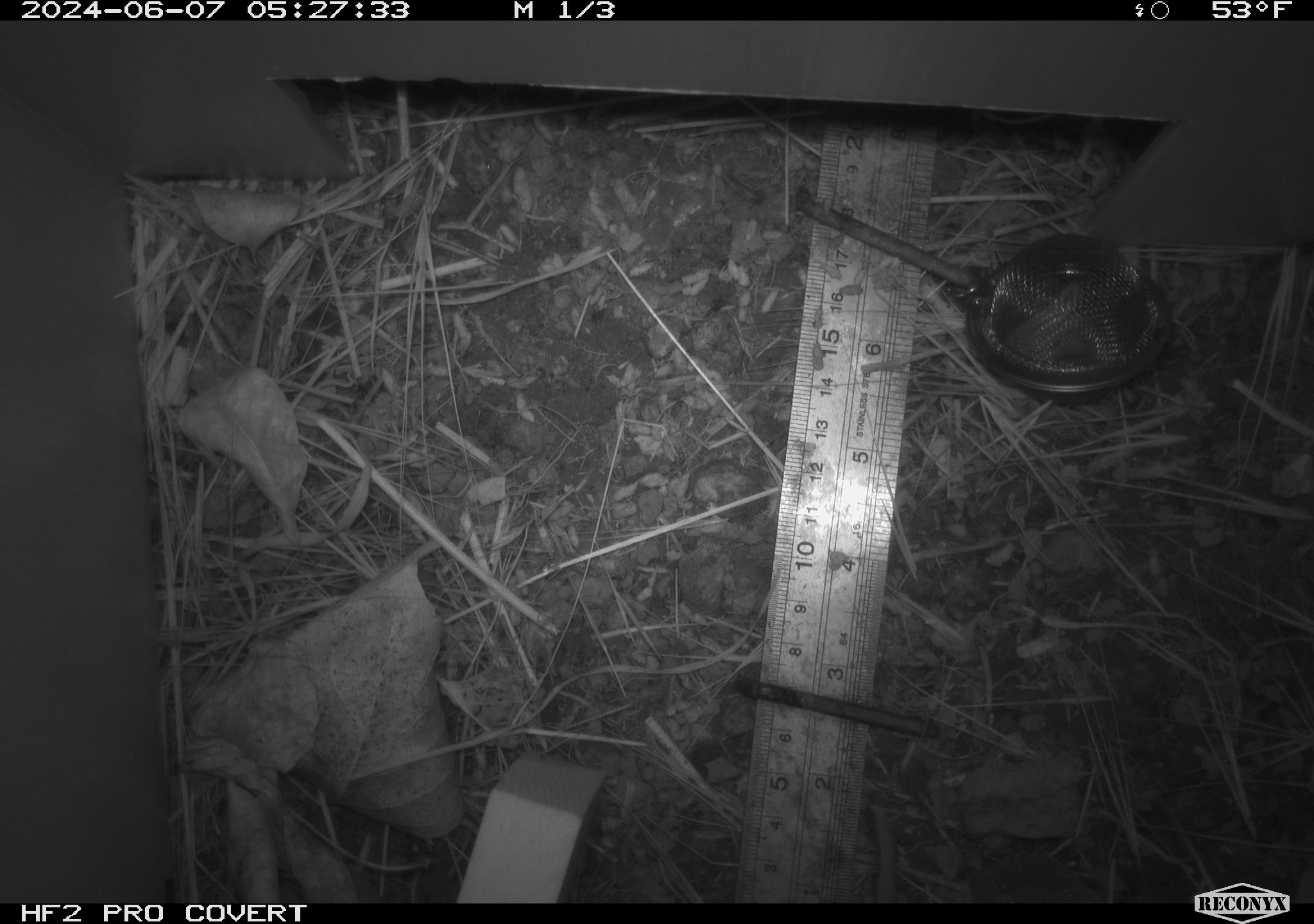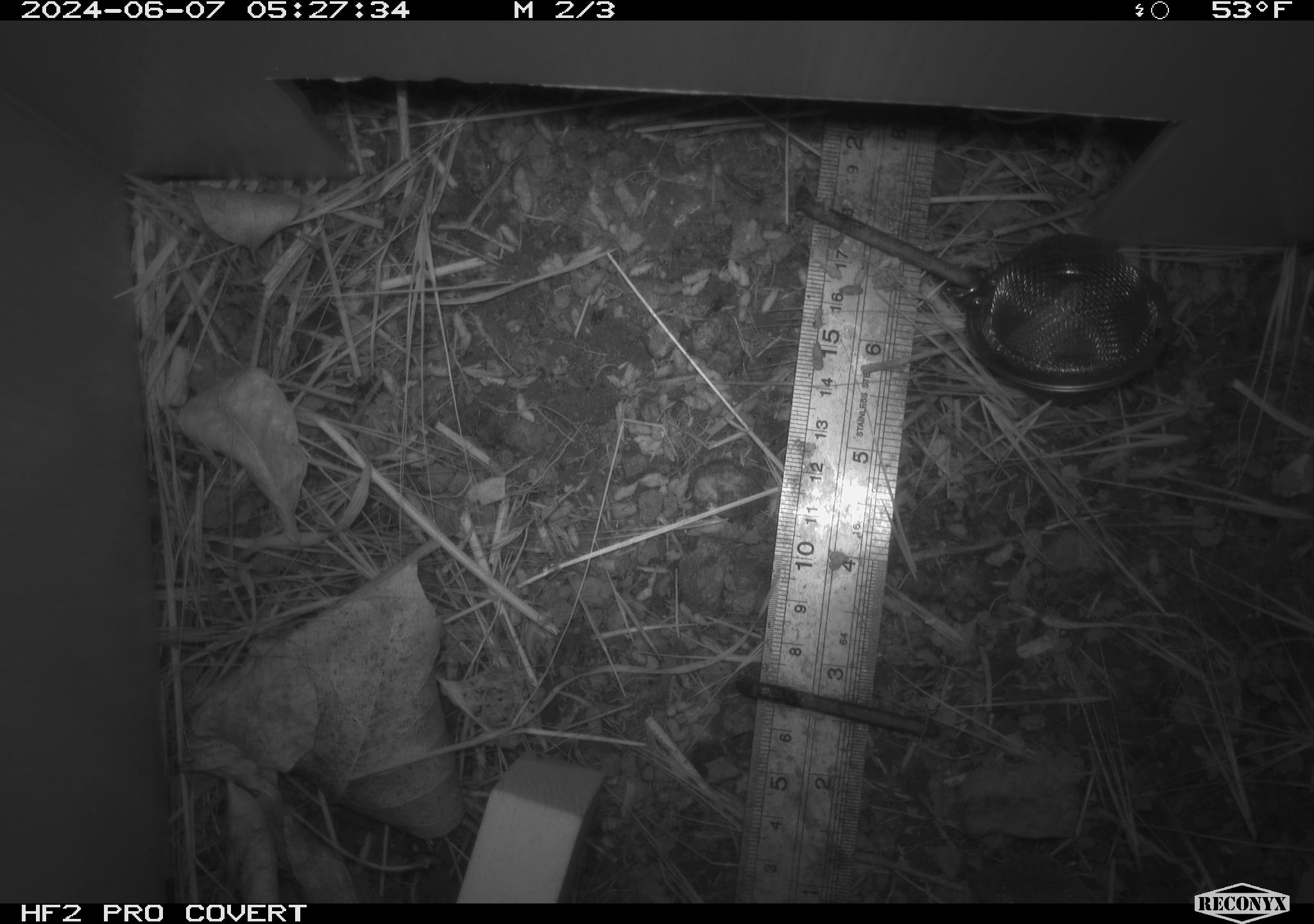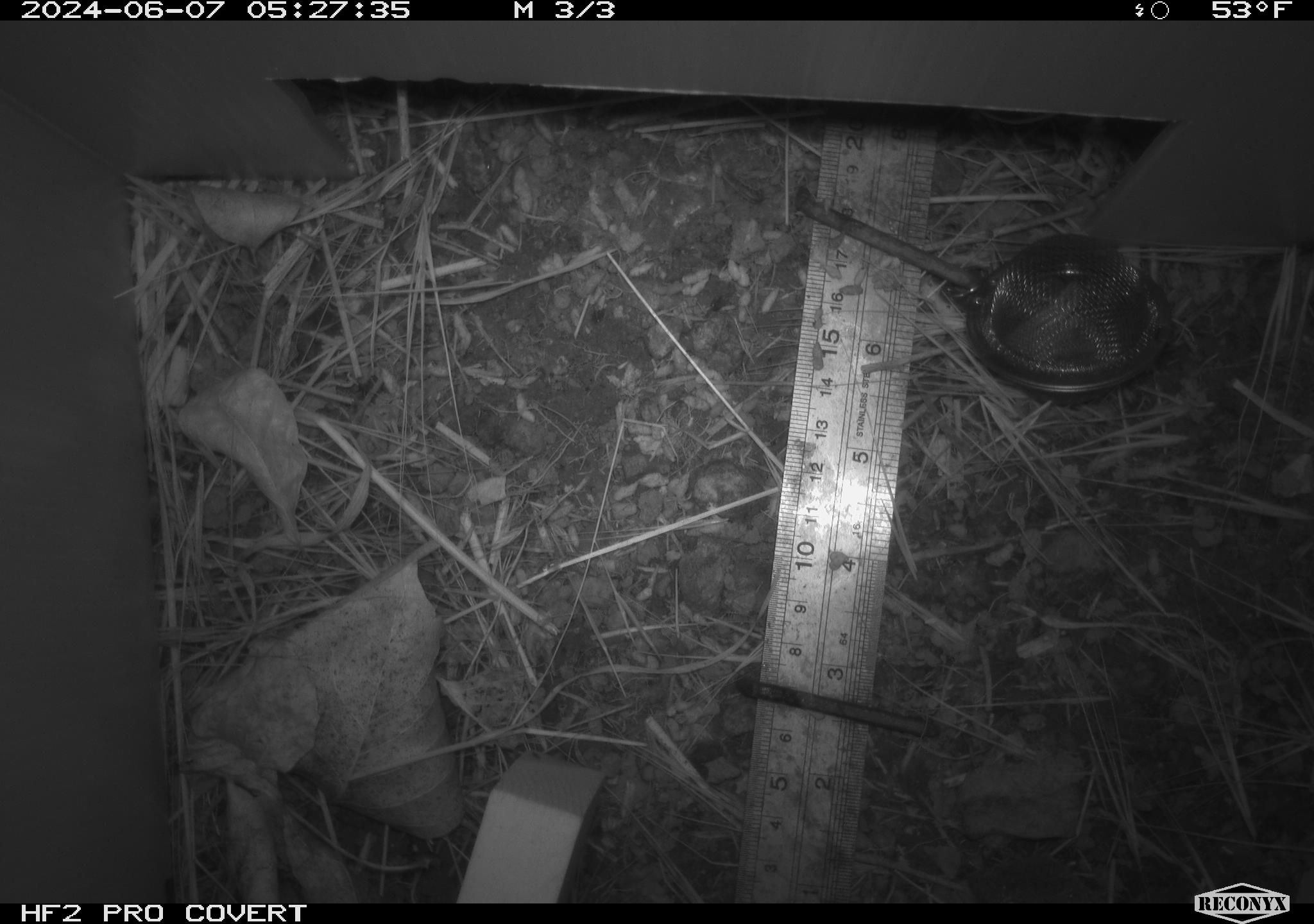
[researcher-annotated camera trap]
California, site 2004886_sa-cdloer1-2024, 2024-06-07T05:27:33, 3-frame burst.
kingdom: Animalia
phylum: Chordata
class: Mammalia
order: Rodentia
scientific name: Rodentia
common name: rodent